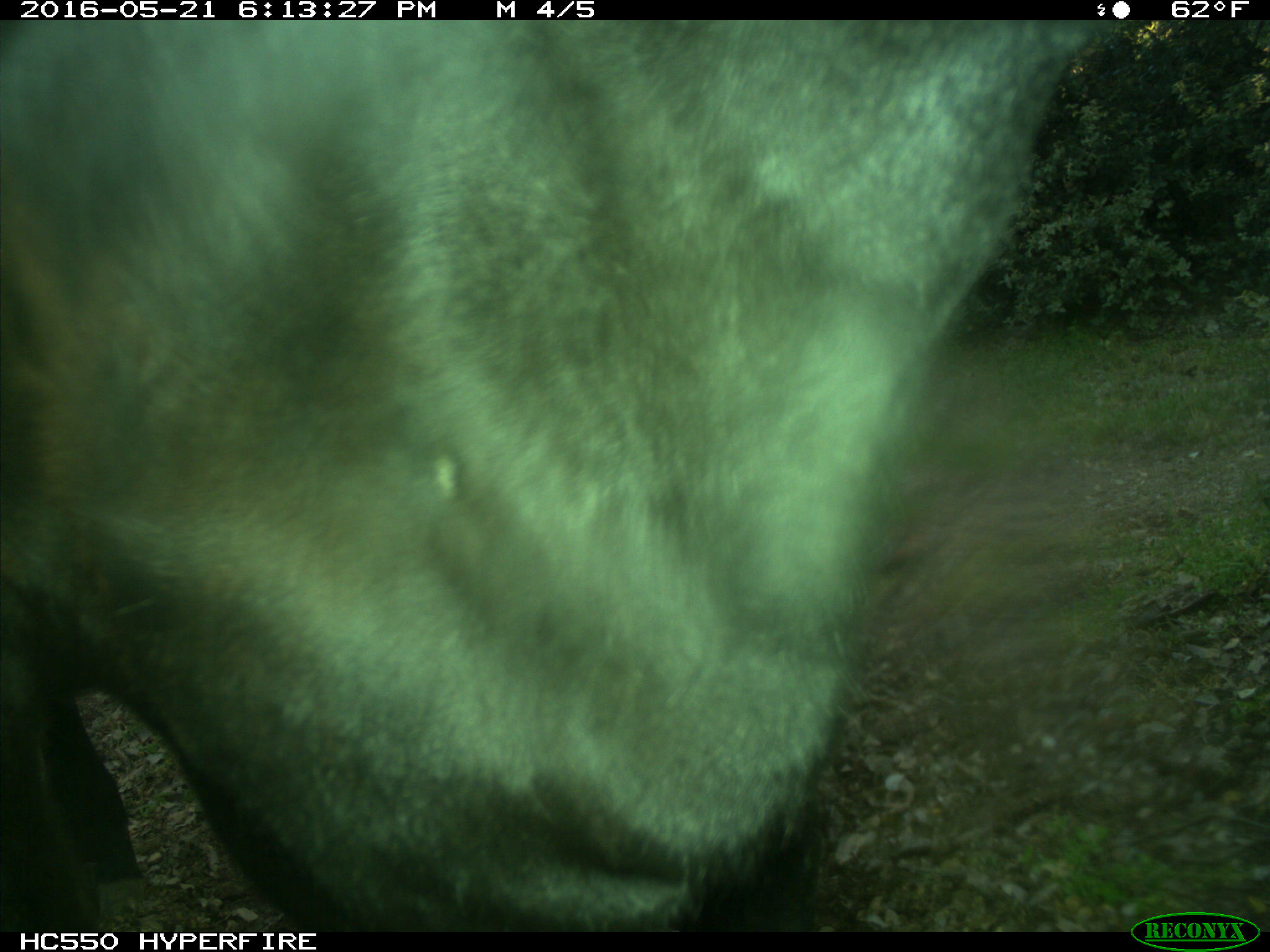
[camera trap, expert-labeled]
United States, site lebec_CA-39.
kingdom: Animalia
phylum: Chordata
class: Mammalia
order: Artiodactyla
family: Bovidae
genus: Bos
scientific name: Bos taurus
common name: domestic cow